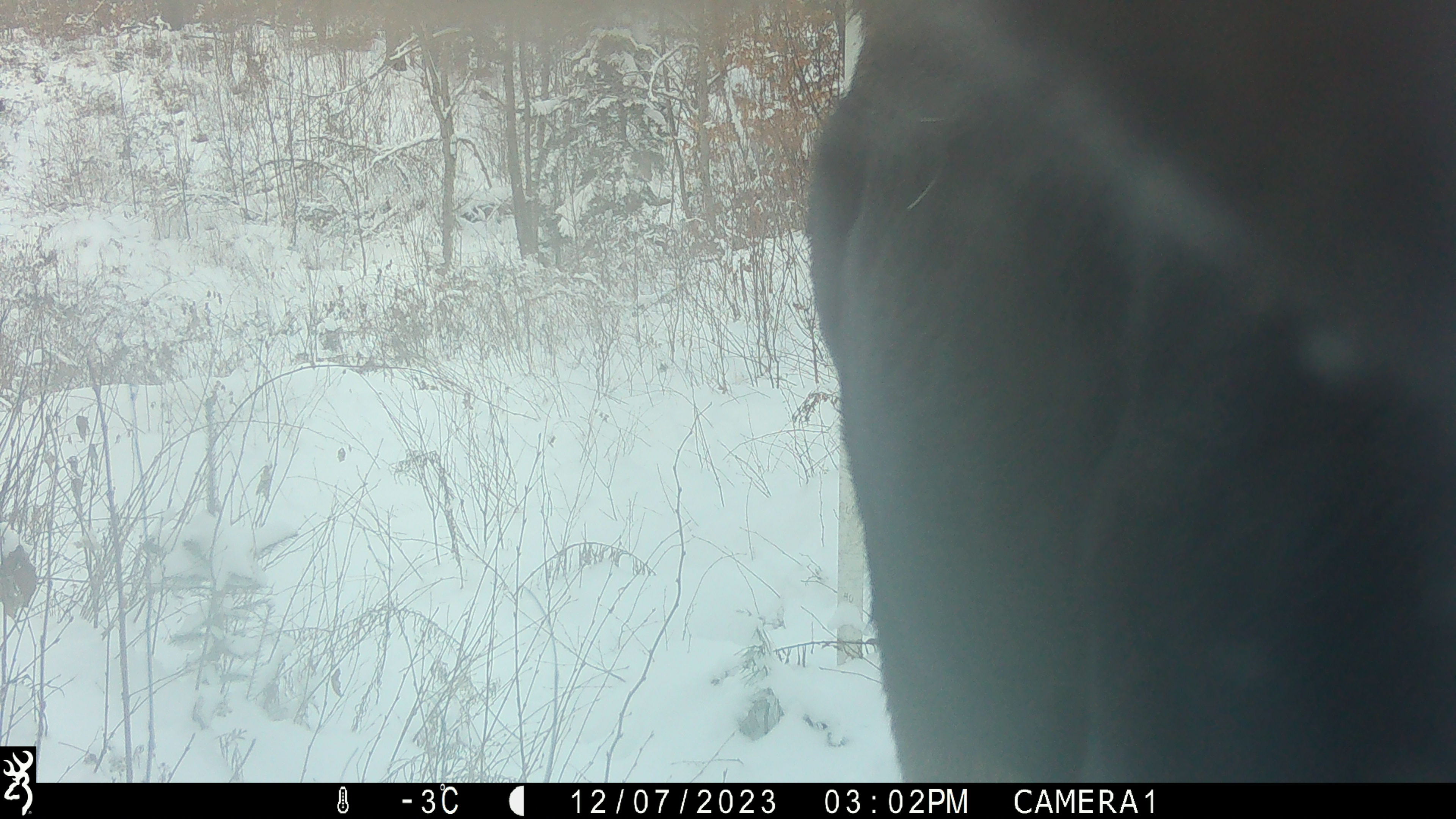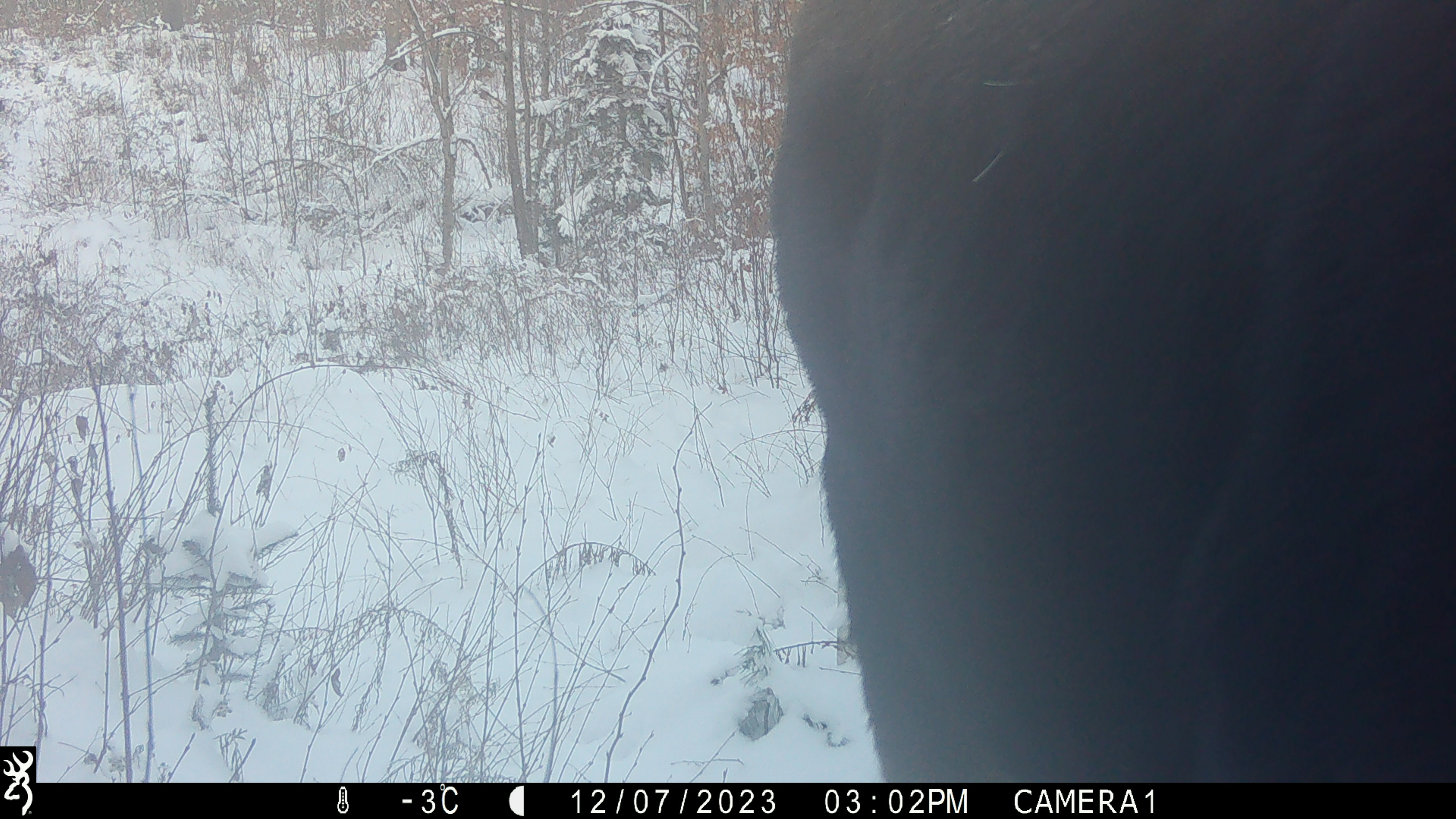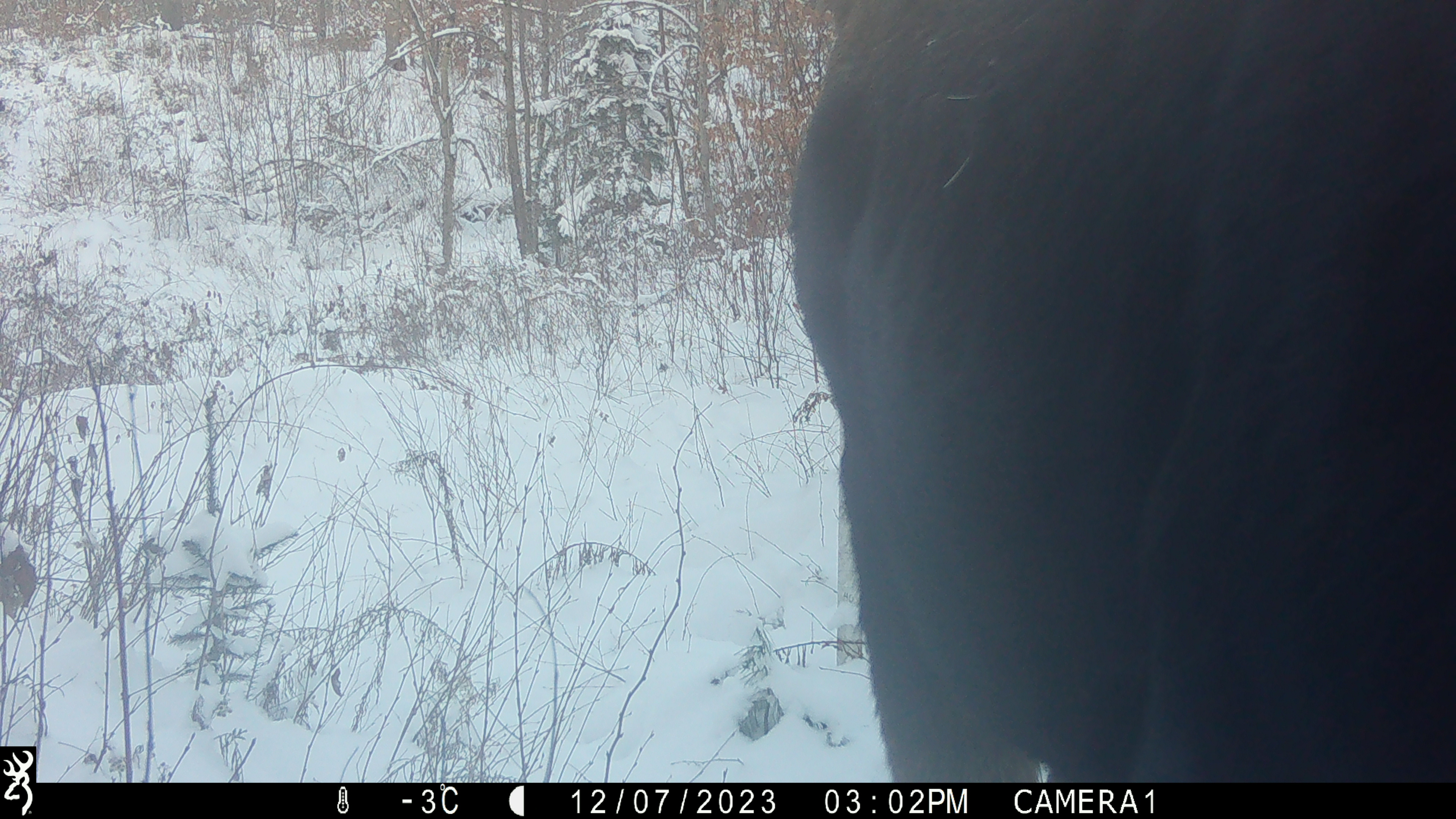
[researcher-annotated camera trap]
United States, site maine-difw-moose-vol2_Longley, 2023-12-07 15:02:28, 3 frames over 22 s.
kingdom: Animalia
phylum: Chordata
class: Mammalia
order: Artiodactyla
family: Cervidae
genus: Alces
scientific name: Alces alces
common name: moose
Moose (Alces alces).